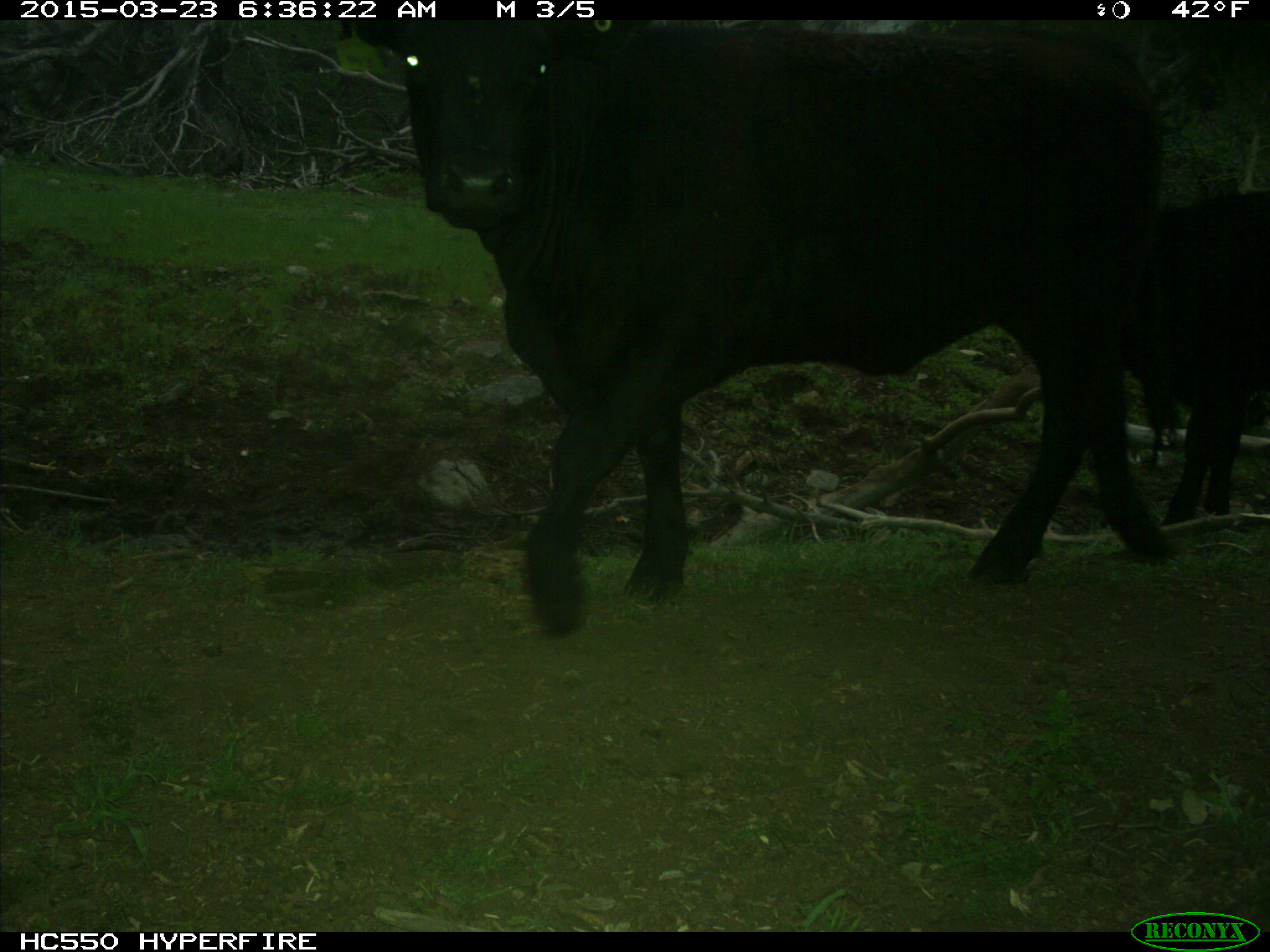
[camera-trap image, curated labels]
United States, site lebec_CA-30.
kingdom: Animalia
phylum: Chordata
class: Mammalia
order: Artiodactyla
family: Bovidae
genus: Bos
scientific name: Bos taurus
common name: domestic cow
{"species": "Bos taurus (domestic cow)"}